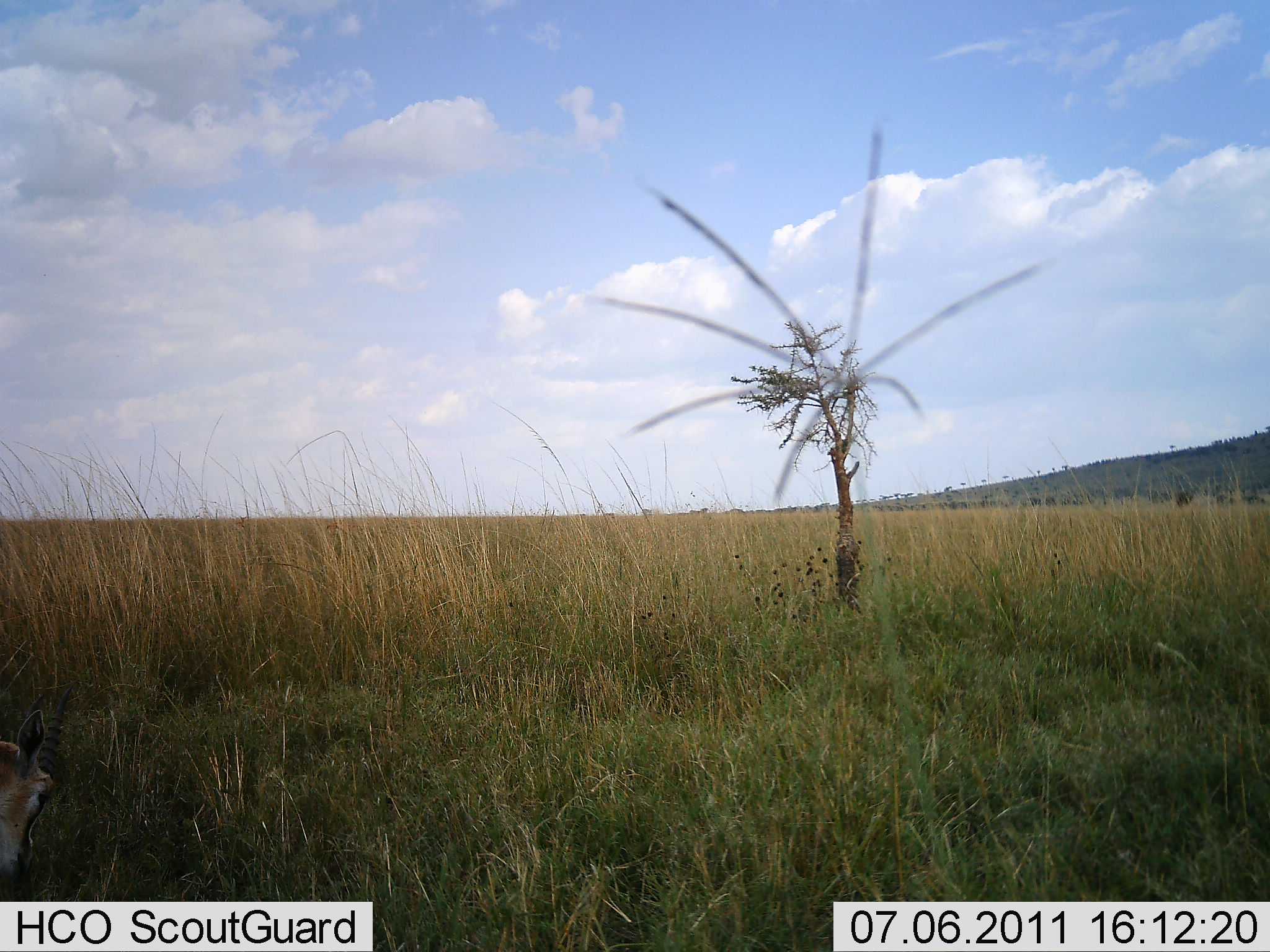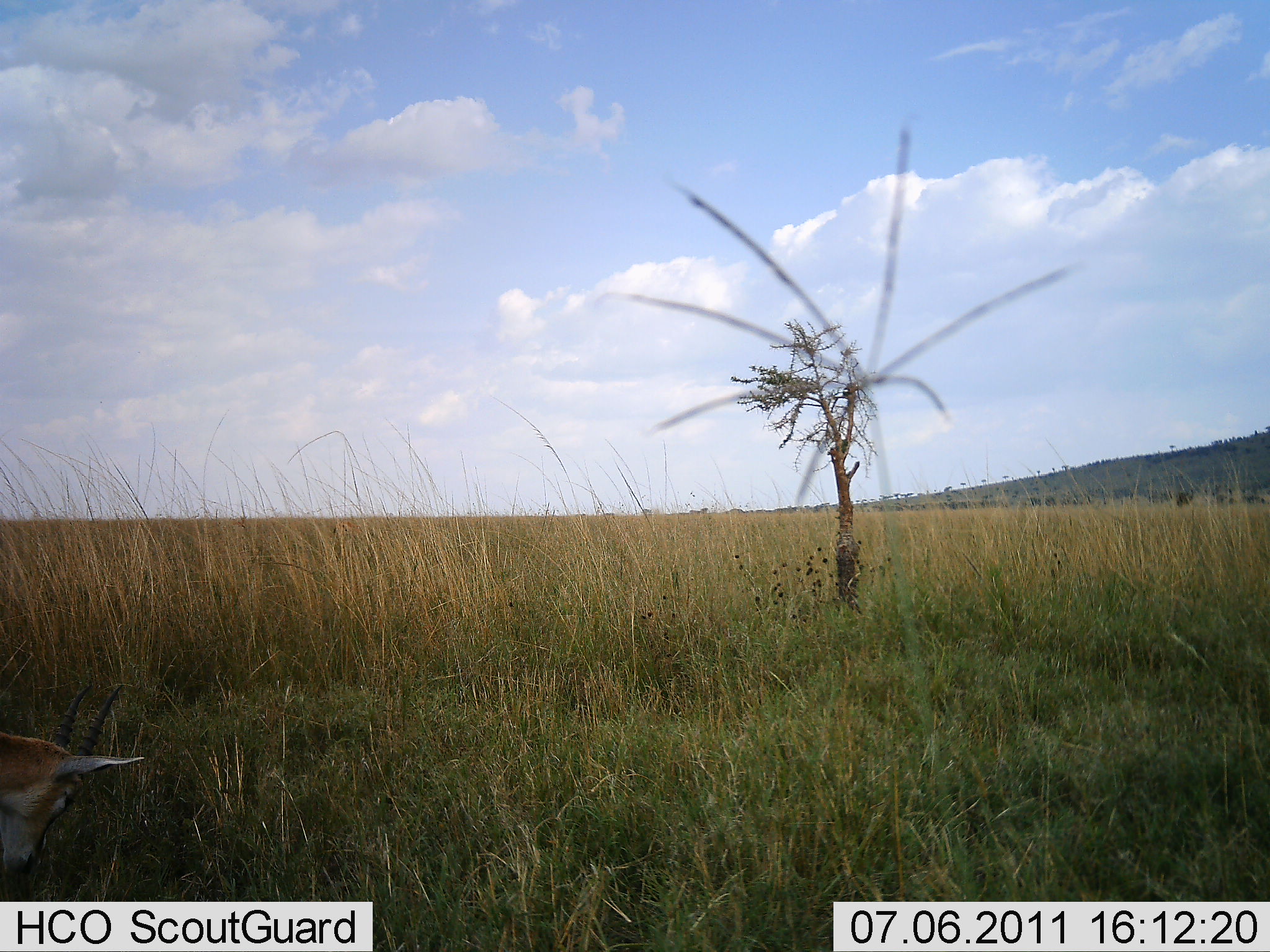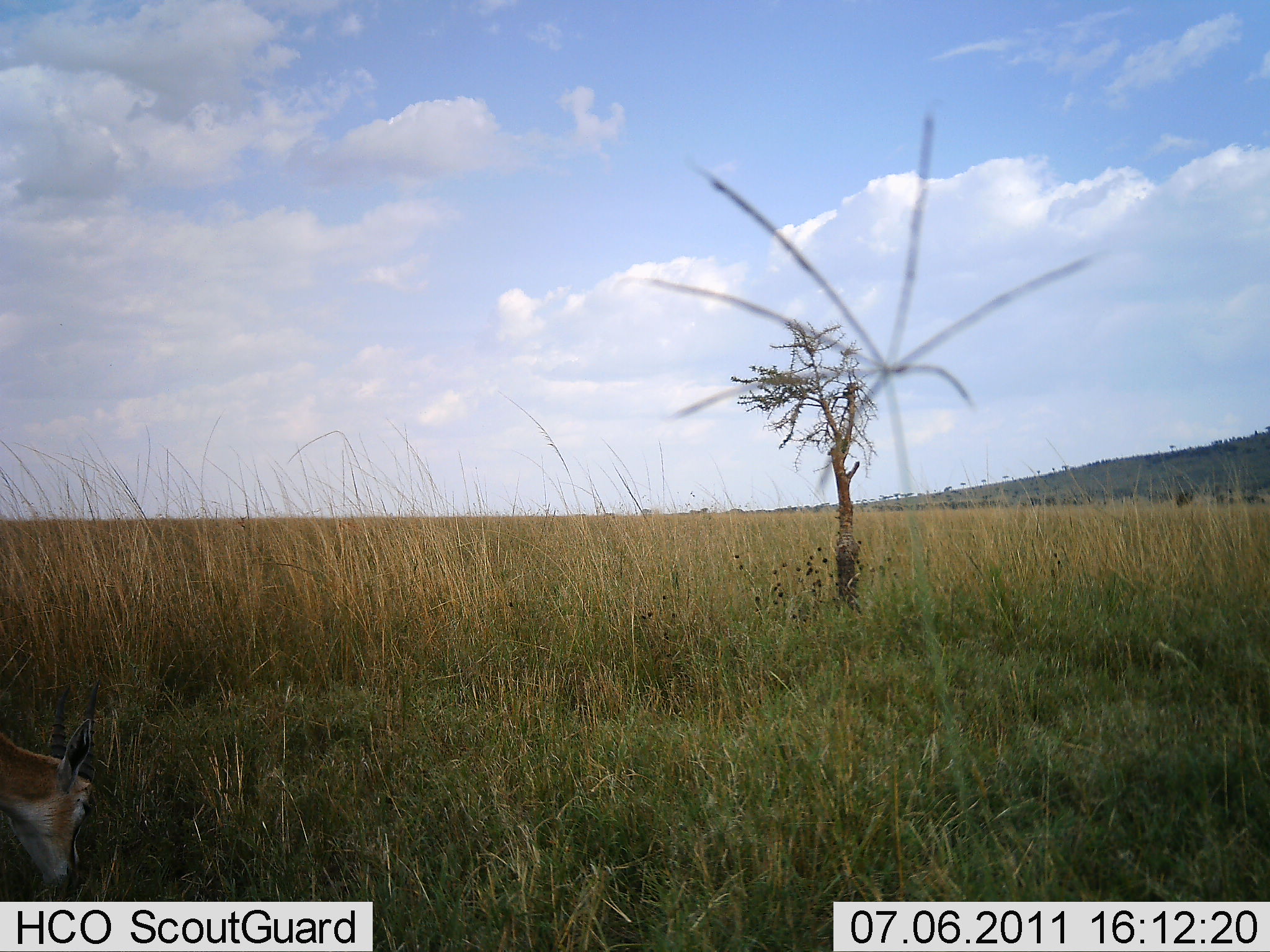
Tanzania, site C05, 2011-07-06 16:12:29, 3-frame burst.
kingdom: Animalia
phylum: Chordata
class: Mammalia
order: Artiodactyla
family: Bovidae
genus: Eudorcas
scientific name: Eudorcas thomsonii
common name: thomson's gazelle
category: gazellethomsons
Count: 1.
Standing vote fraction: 18%.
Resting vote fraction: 0%.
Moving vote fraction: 9%.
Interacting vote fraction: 0%.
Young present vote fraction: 0%.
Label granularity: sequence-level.